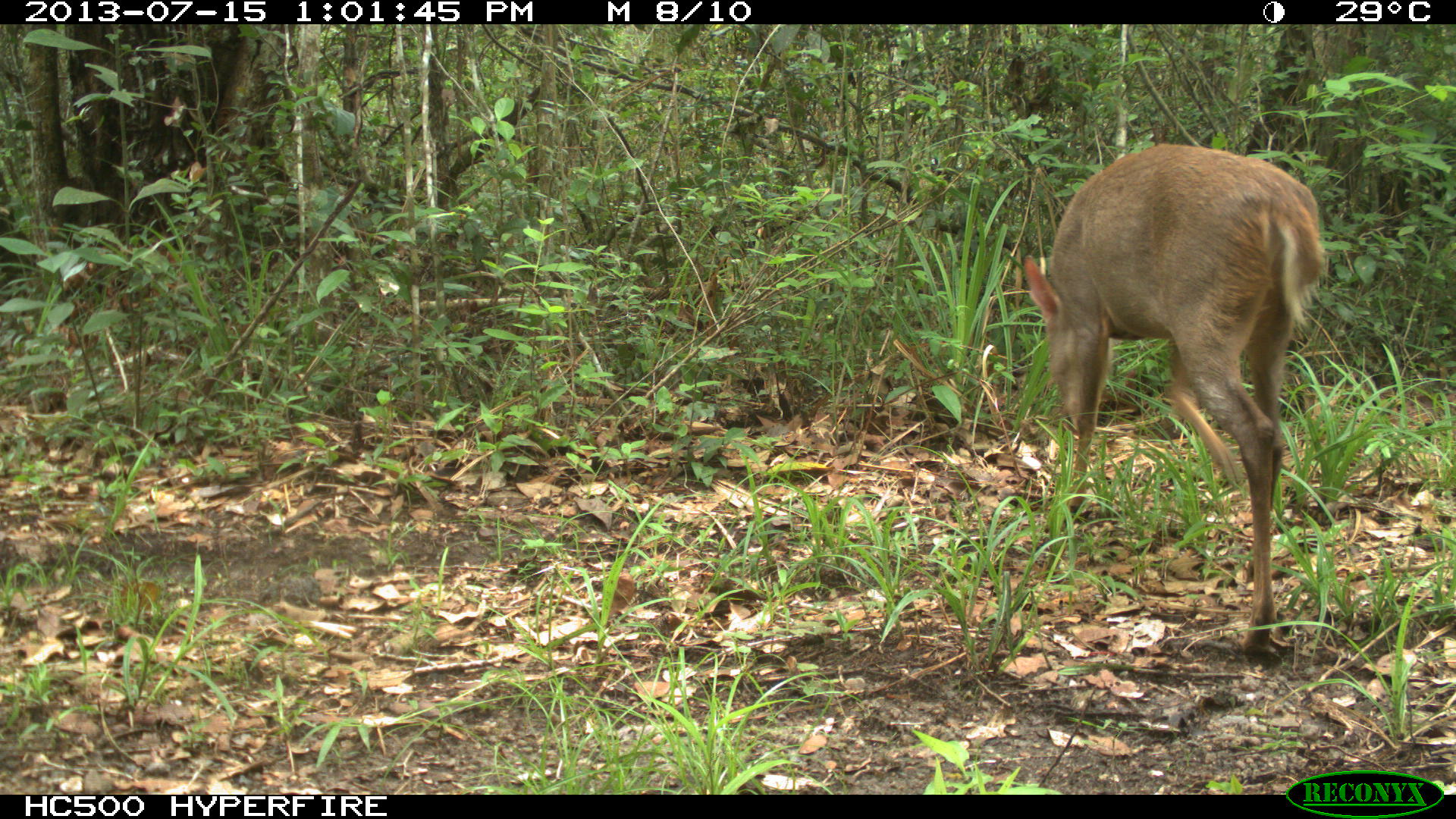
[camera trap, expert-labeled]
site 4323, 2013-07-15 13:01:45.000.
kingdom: Animalia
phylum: Chordata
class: Mammalia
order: Artiodactyla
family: Cervidae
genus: Mazama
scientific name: Mazama temama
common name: central american red brocket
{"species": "Mazama temama (central american red brocket)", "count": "1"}